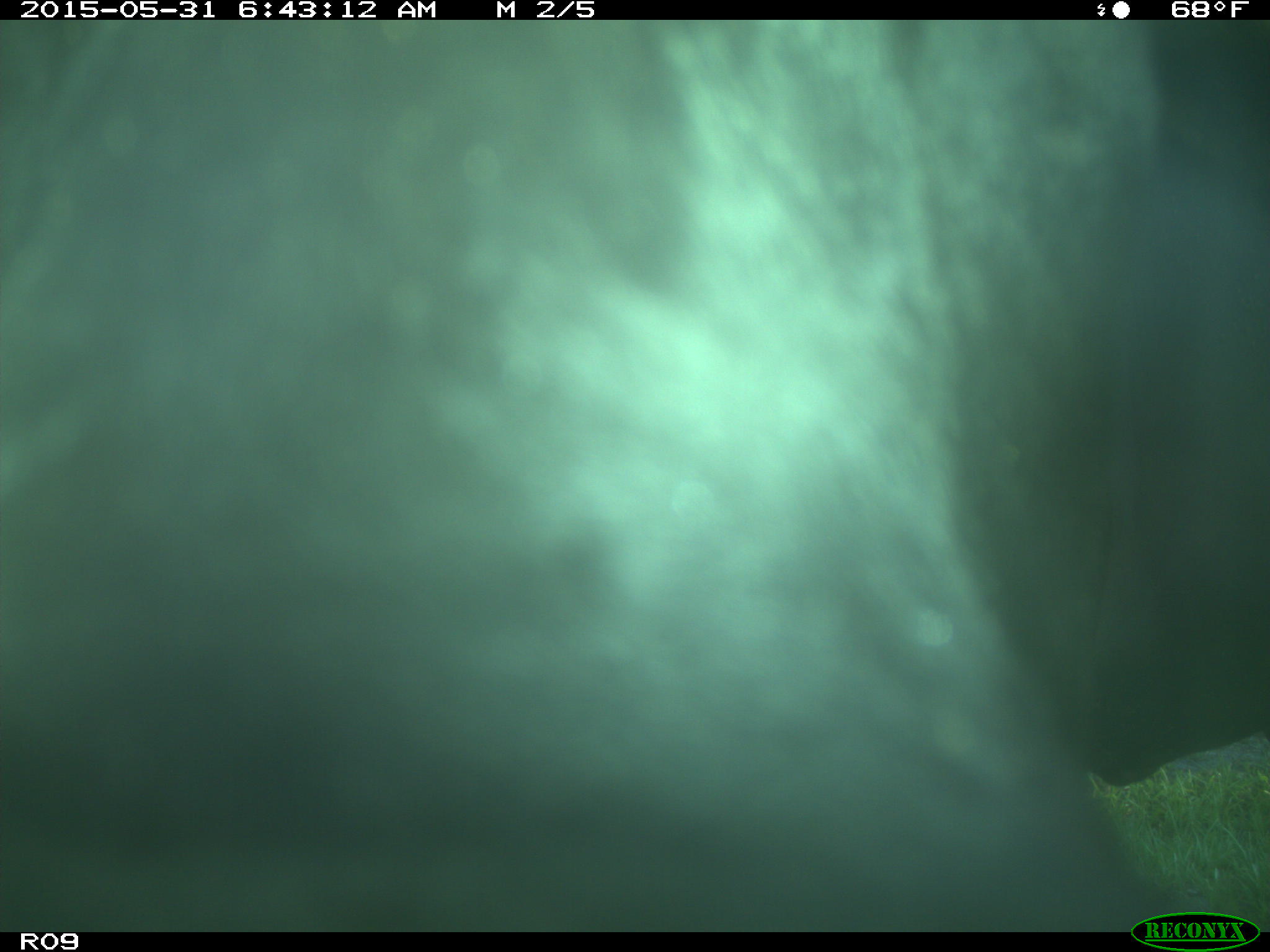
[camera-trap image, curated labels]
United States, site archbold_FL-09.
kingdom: Animalia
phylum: Chordata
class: Mammalia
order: Artiodactyla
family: Bovidae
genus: Bos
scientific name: Bos taurus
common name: domestic cow